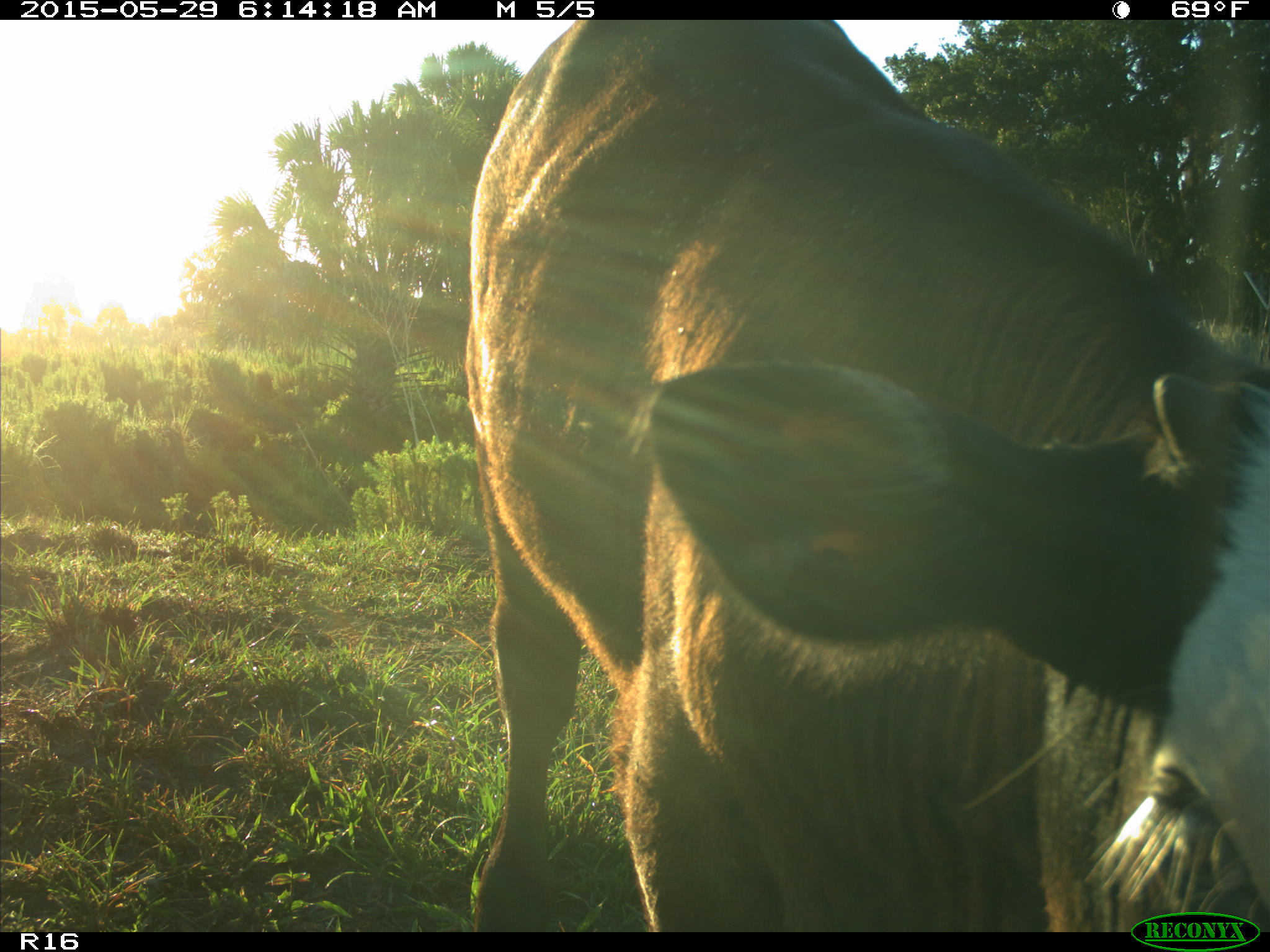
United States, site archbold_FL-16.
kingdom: Animalia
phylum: Chordata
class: Mammalia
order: Artiodactyla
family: Bovidae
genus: Bos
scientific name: Bos taurus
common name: domestic cow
Bos taurus (domestic cow).